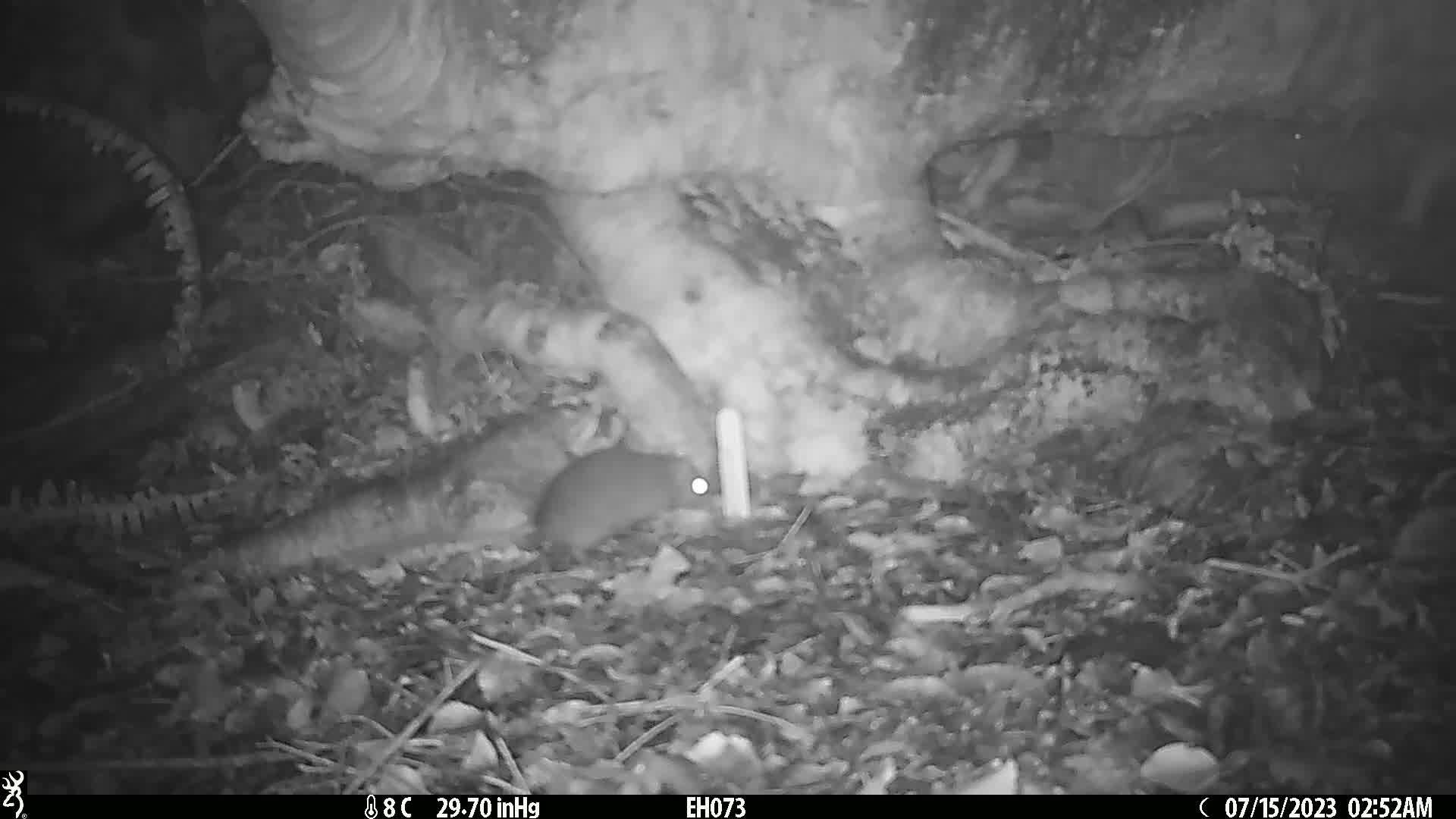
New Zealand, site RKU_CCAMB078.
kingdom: Animalia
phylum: Chordata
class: Mammalia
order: Rodentia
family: Muridae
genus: Rattus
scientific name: Rattus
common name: rat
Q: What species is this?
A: Rat (Rattus).